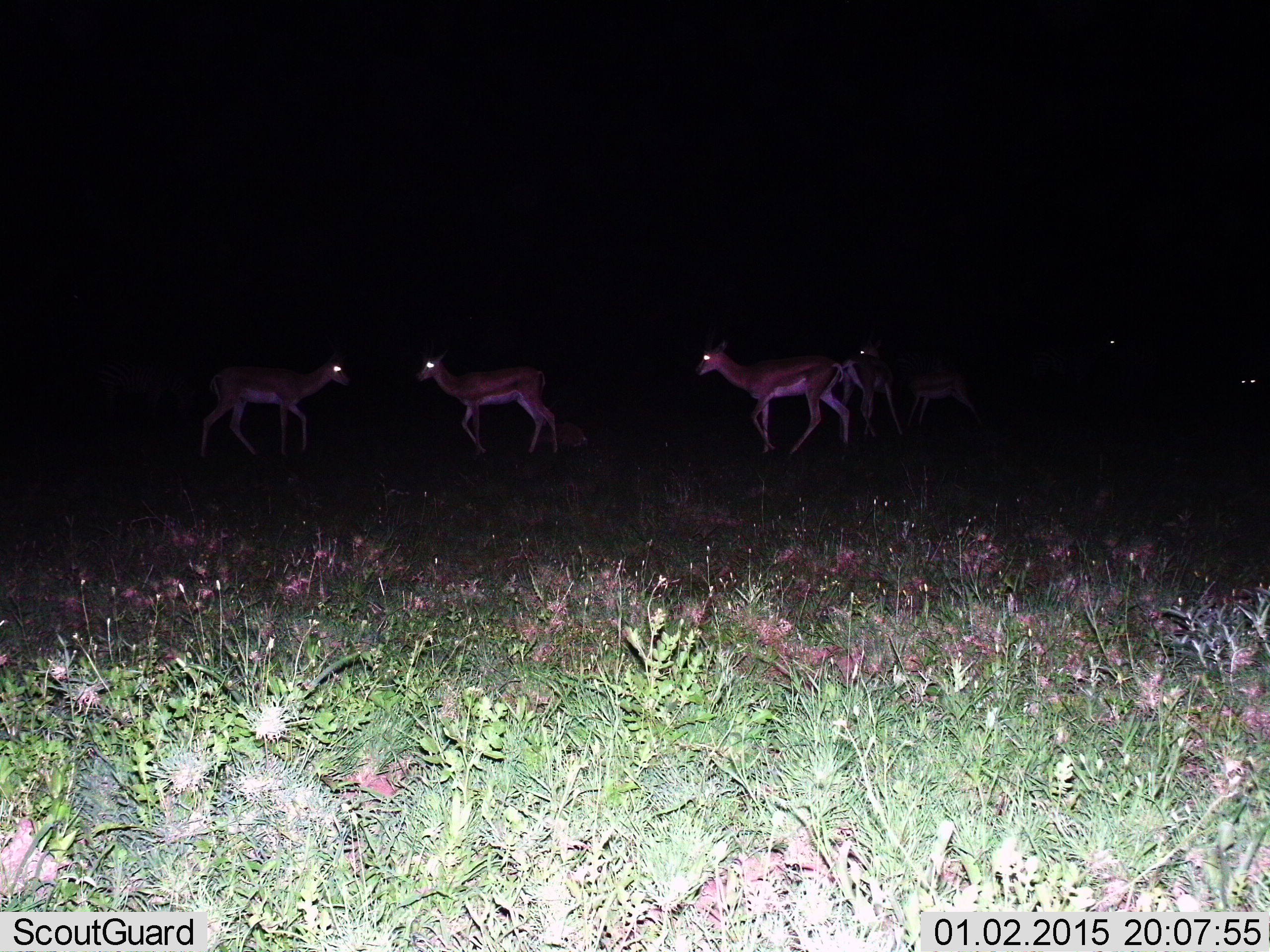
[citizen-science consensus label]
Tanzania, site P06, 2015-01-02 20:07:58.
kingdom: Animalia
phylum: Chordata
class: Mammalia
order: Artiodactyla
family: Bovidae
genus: Eudorcas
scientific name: Eudorcas thomsonii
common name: thomson's gazelle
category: gazellethomsons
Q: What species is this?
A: Gazellethomsons (thomson's gazelle) (Eudorcas thomsonii).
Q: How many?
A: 5.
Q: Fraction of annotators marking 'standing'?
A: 60%.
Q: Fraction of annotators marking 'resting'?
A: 10%.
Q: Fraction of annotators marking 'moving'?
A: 70%.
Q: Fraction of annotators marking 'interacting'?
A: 10%.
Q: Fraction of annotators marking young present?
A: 0%.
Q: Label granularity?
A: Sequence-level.